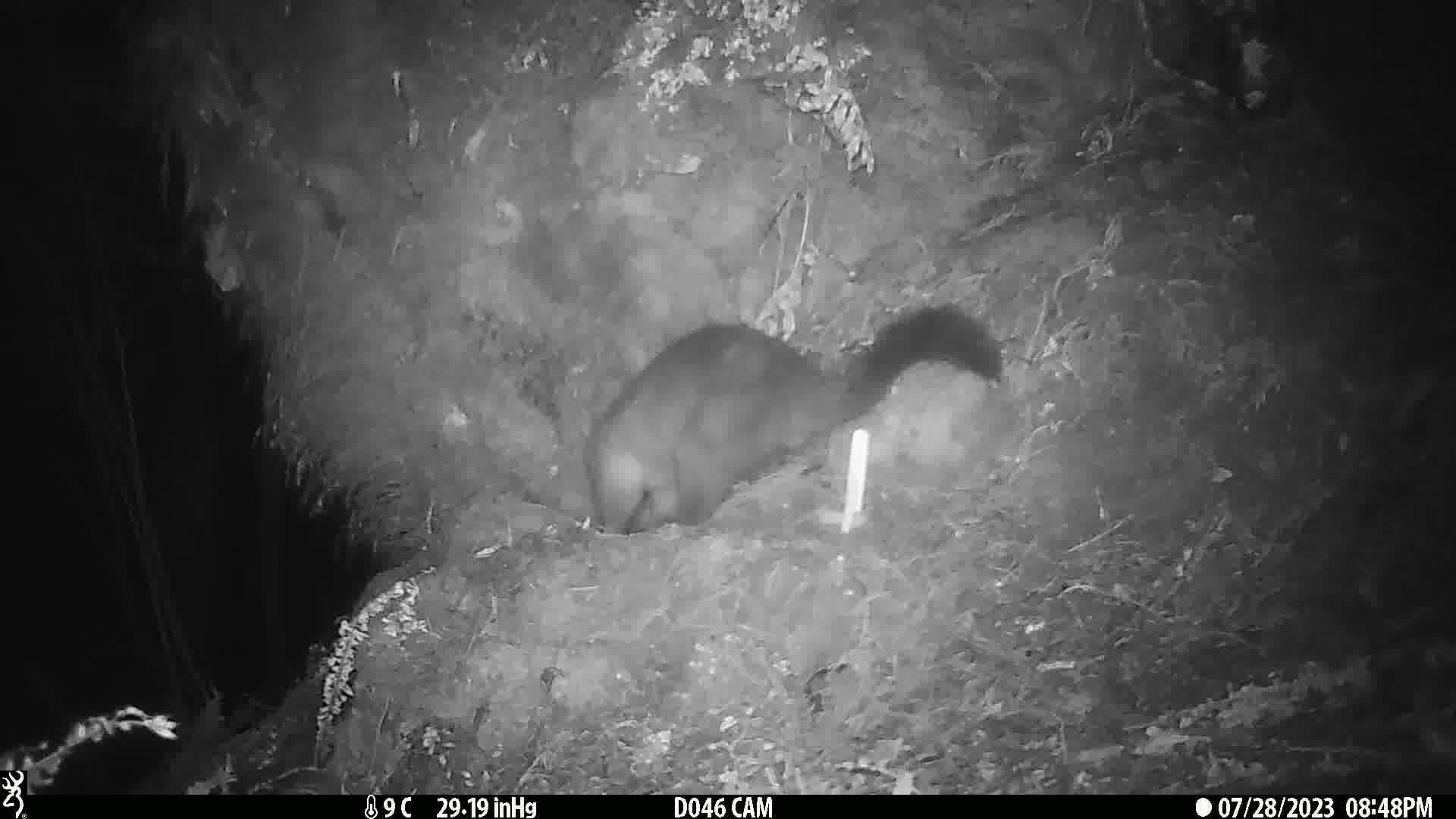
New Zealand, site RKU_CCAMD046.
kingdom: Animalia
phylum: Chordata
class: Mammalia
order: Diprotodontia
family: Phalangeridae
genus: Trichosurus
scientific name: Trichosurus vulpecula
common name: common brushtail possum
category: possum